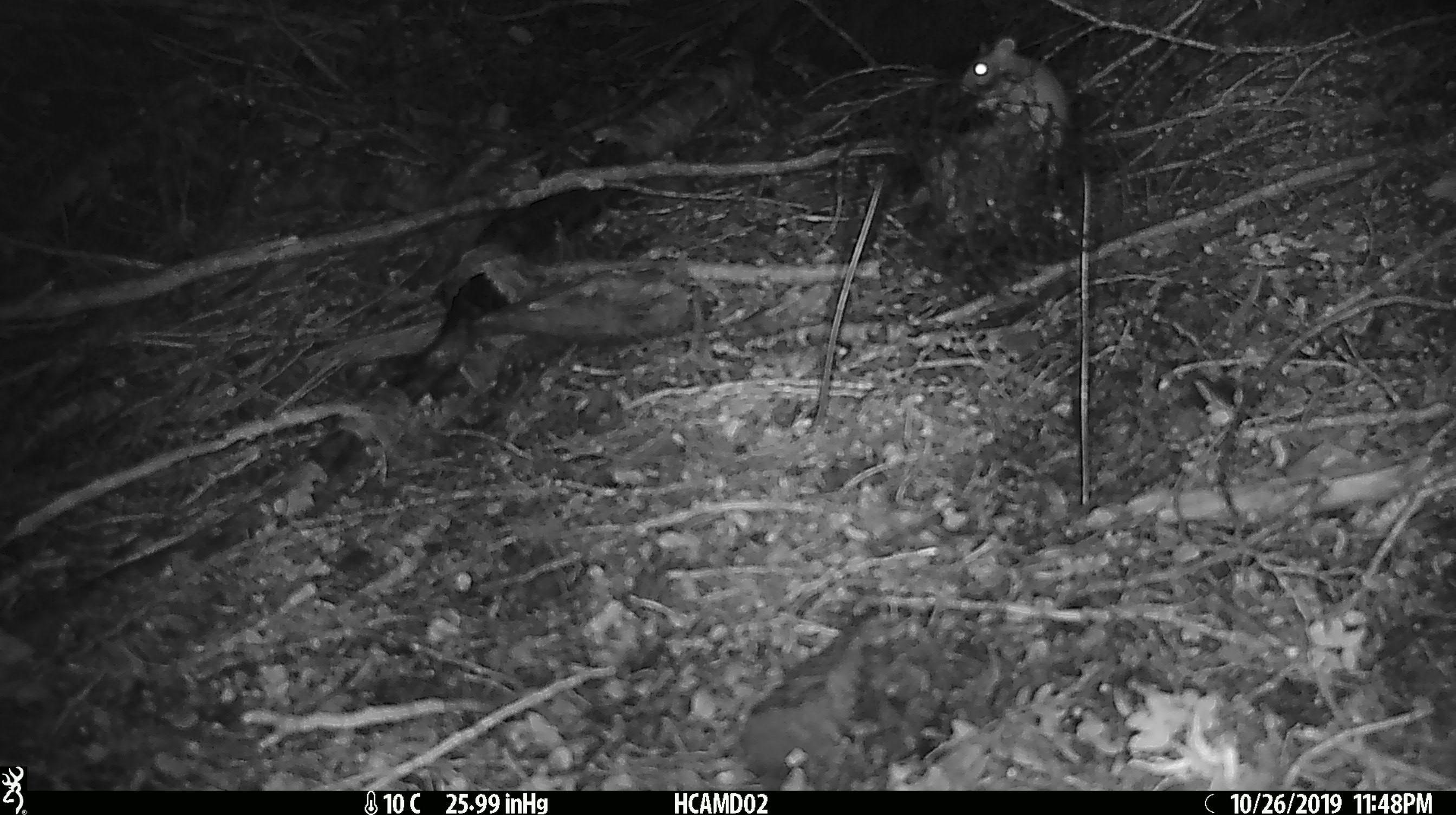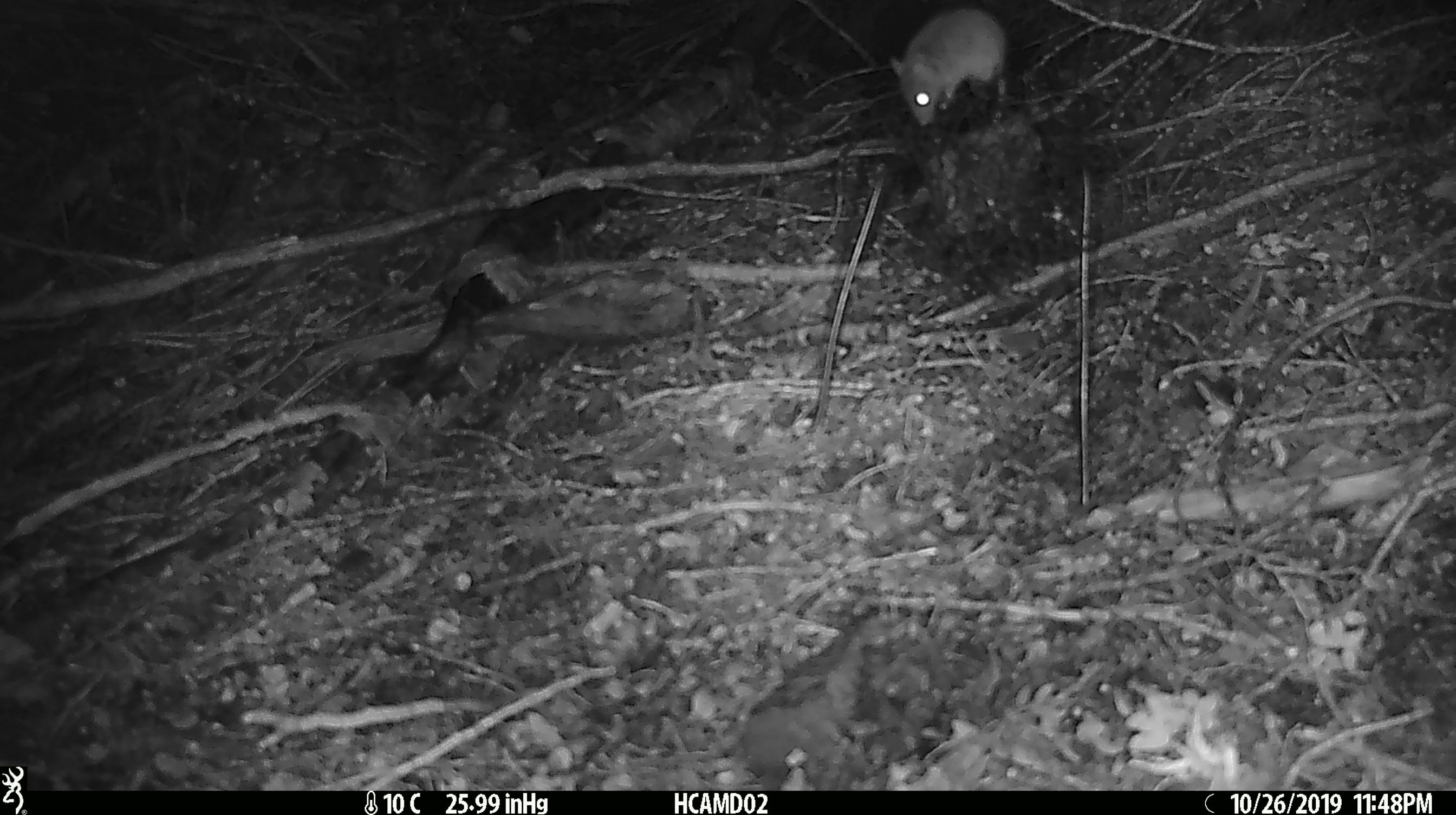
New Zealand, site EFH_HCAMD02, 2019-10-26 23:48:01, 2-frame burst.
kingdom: Animalia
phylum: Chordata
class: Mammalia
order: Rodentia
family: Muridae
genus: Mus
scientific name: Mus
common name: mouse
Mouse (Mus).